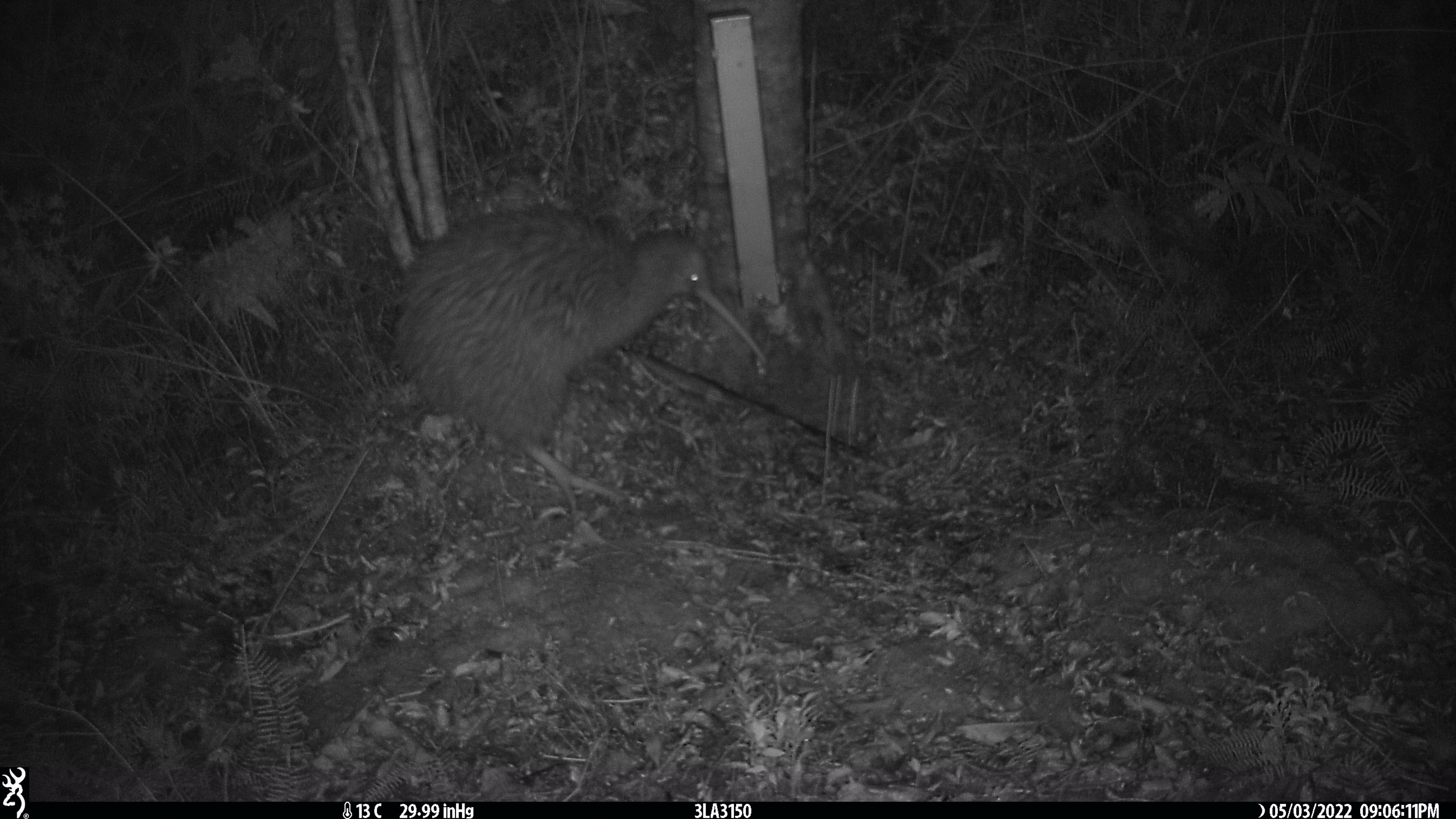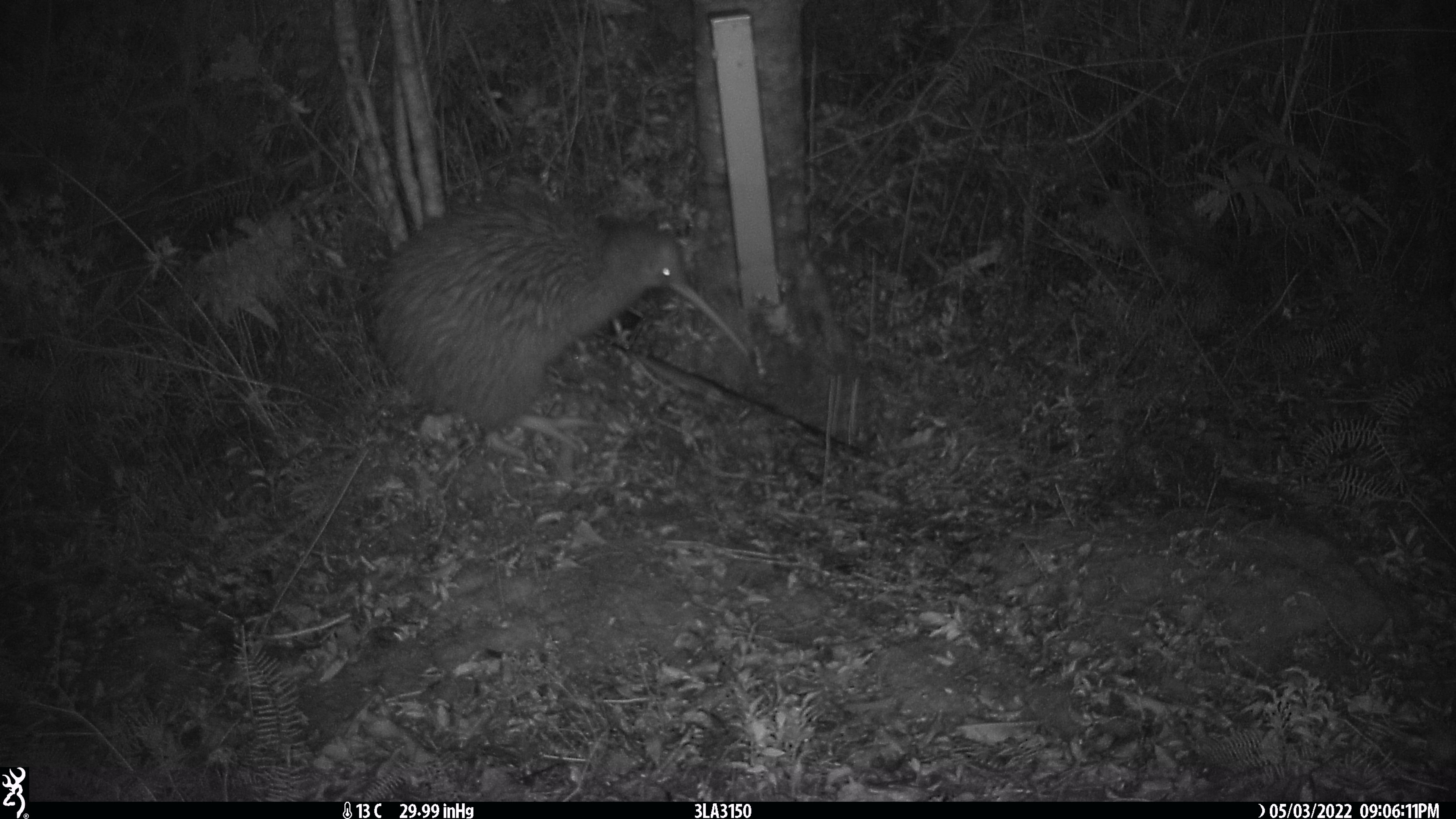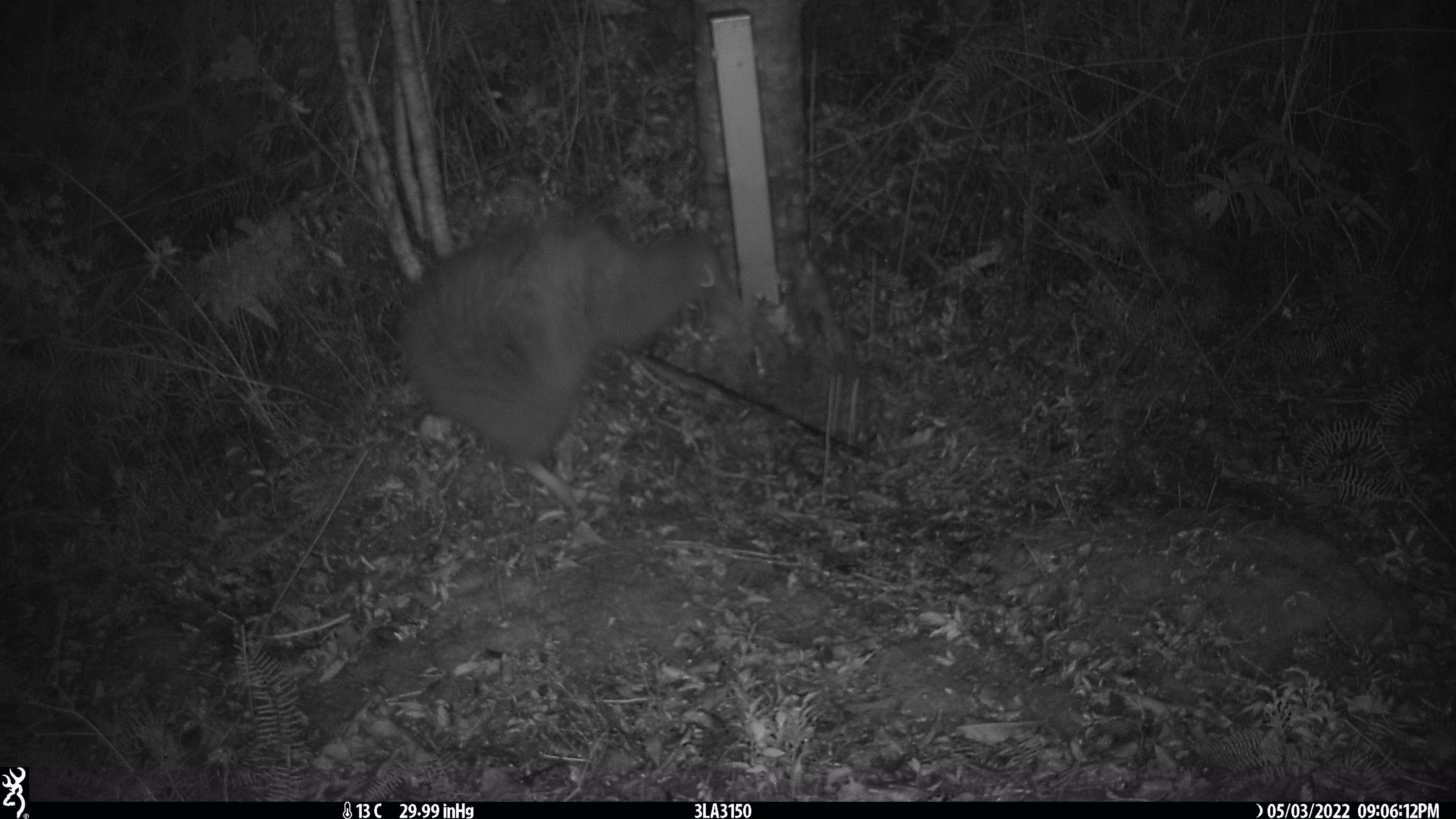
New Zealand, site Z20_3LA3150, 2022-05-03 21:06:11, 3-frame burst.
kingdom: Animalia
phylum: Chordata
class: Aves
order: Apterygiformes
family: Apterygidae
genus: Apteryx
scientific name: Apteryx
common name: kiwi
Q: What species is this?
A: Kiwi (Apteryx).